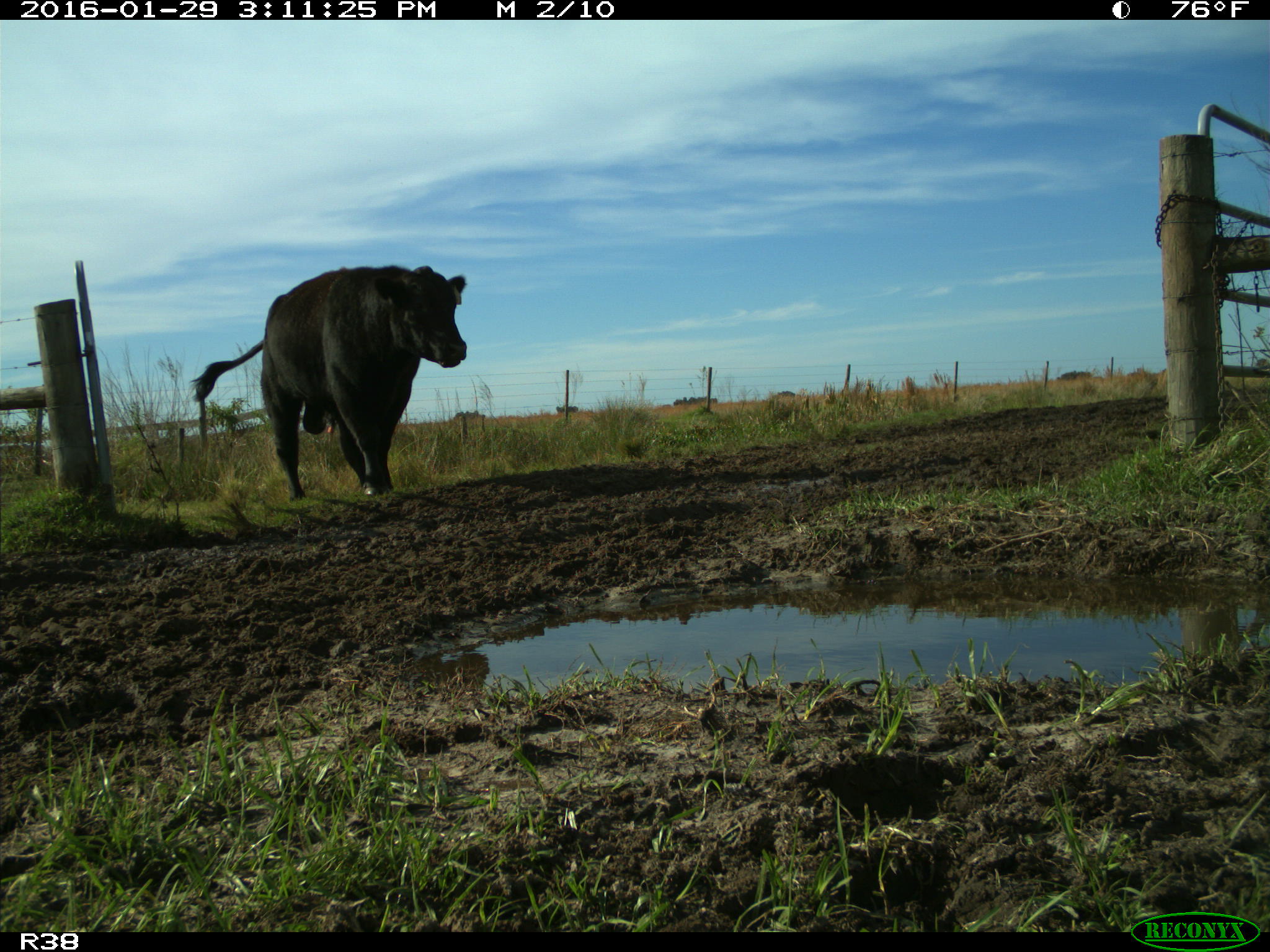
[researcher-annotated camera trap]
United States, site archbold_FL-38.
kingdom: Animalia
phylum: Chordata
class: Mammalia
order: Artiodactyla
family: Bovidae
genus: Bos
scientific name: Bos taurus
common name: domestic cow